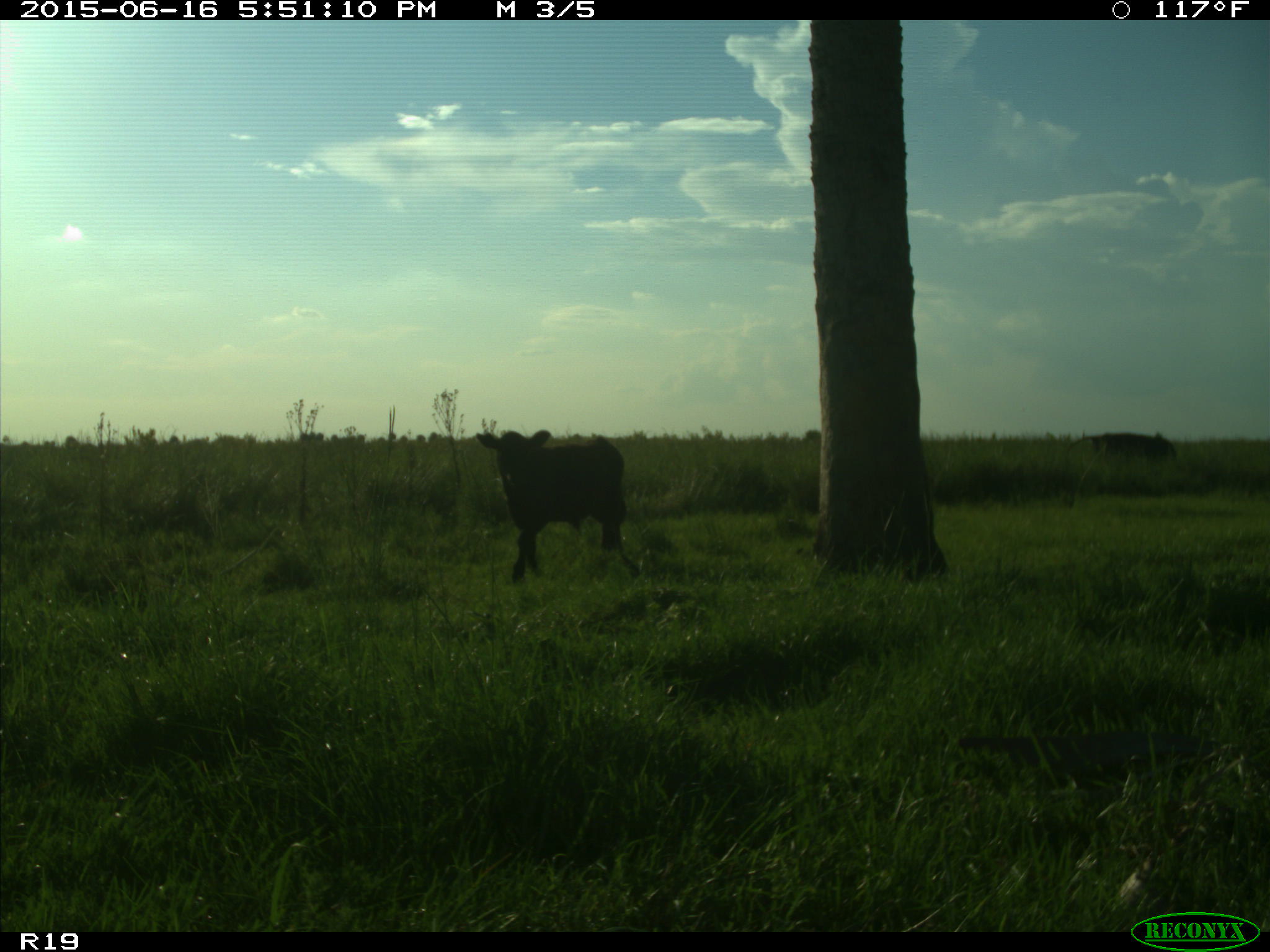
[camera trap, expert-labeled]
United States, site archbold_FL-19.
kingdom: Animalia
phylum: Chordata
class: Mammalia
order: Artiodactyla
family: Bovidae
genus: Bos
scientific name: Bos taurus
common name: domestic cow